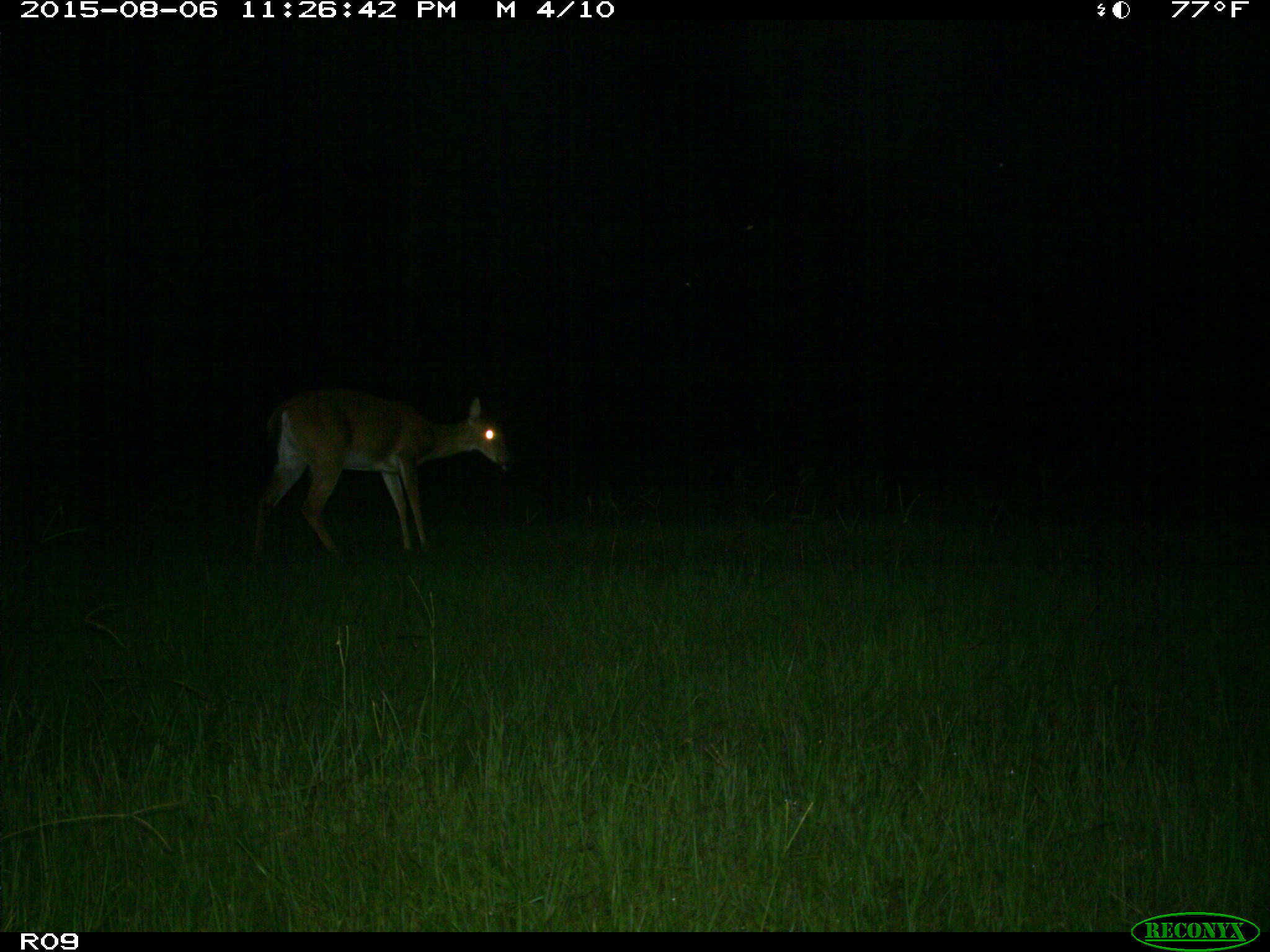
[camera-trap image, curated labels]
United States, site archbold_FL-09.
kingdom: Animalia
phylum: Chordata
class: Mammalia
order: Artiodactyla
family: Cervidae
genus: Odocoileus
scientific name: Odocoileus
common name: deer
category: unidentified deer